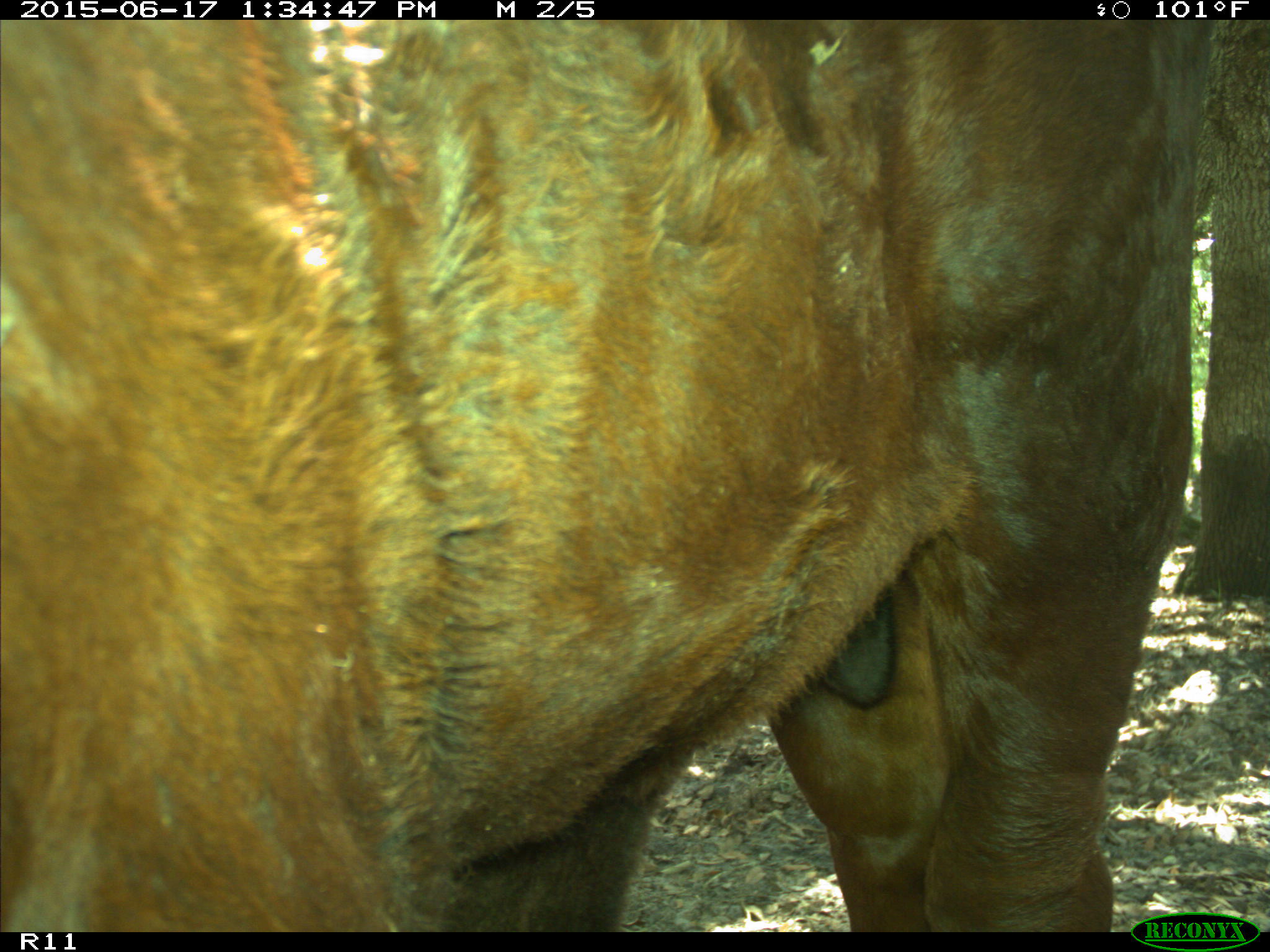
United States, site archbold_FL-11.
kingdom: Animalia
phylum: Chordata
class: Mammalia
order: Artiodactyla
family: Bovidae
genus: Bos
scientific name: Bos taurus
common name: domestic cow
Bos taurus (domestic cow).